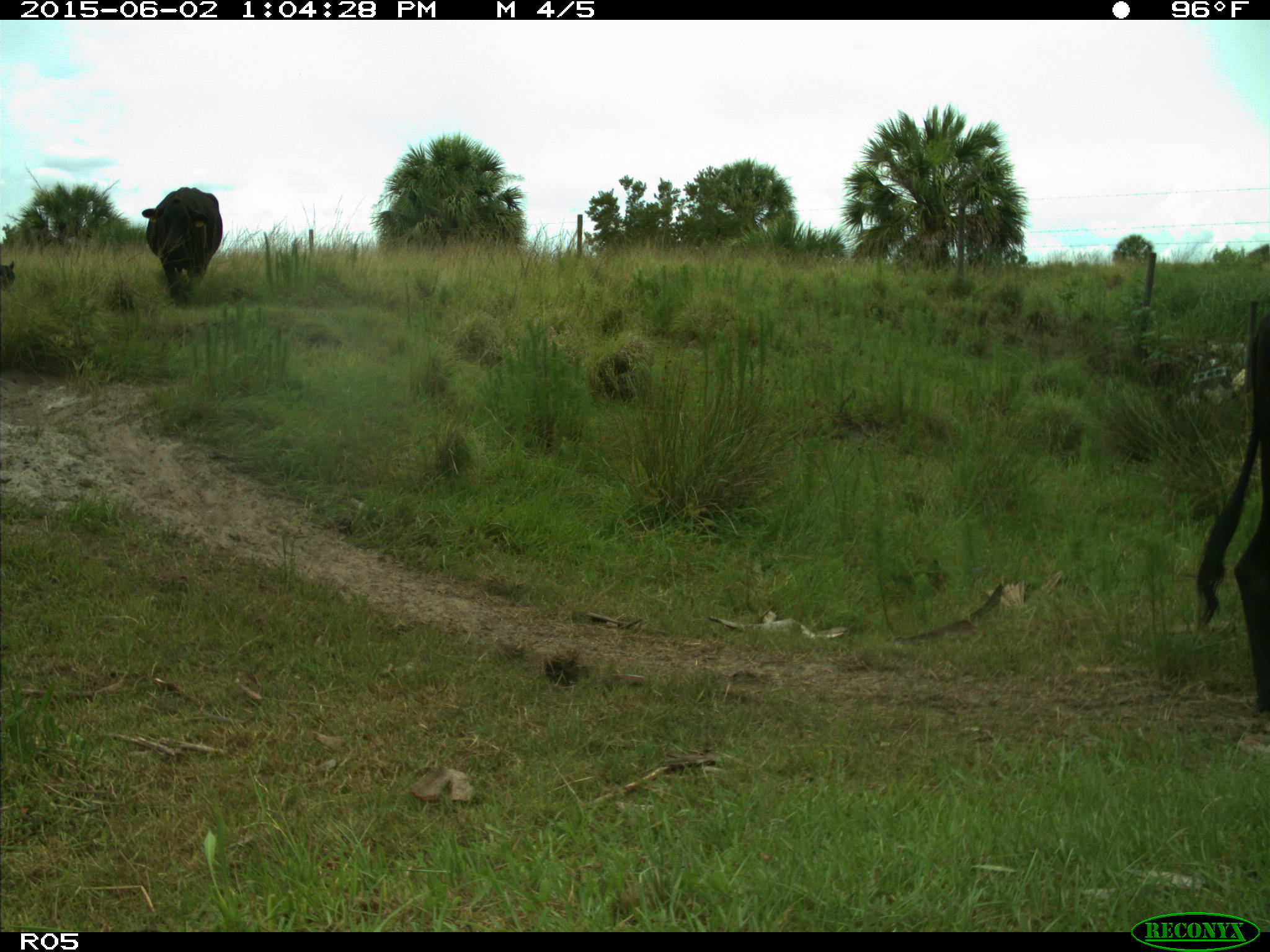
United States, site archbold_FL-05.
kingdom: Animalia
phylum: Chordata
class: Mammalia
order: Artiodactyla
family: Bovidae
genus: Bos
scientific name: Bos taurus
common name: domestic cow